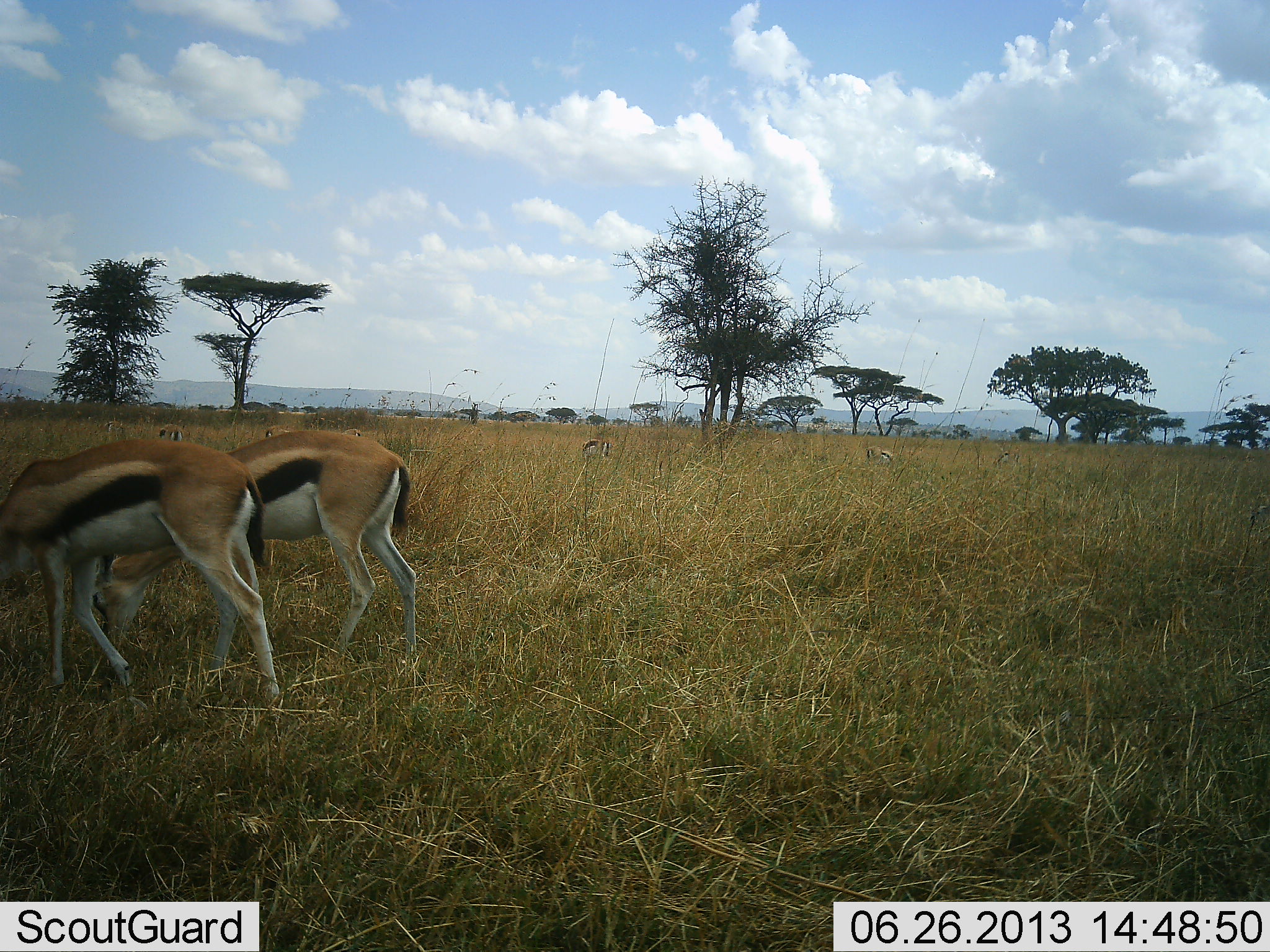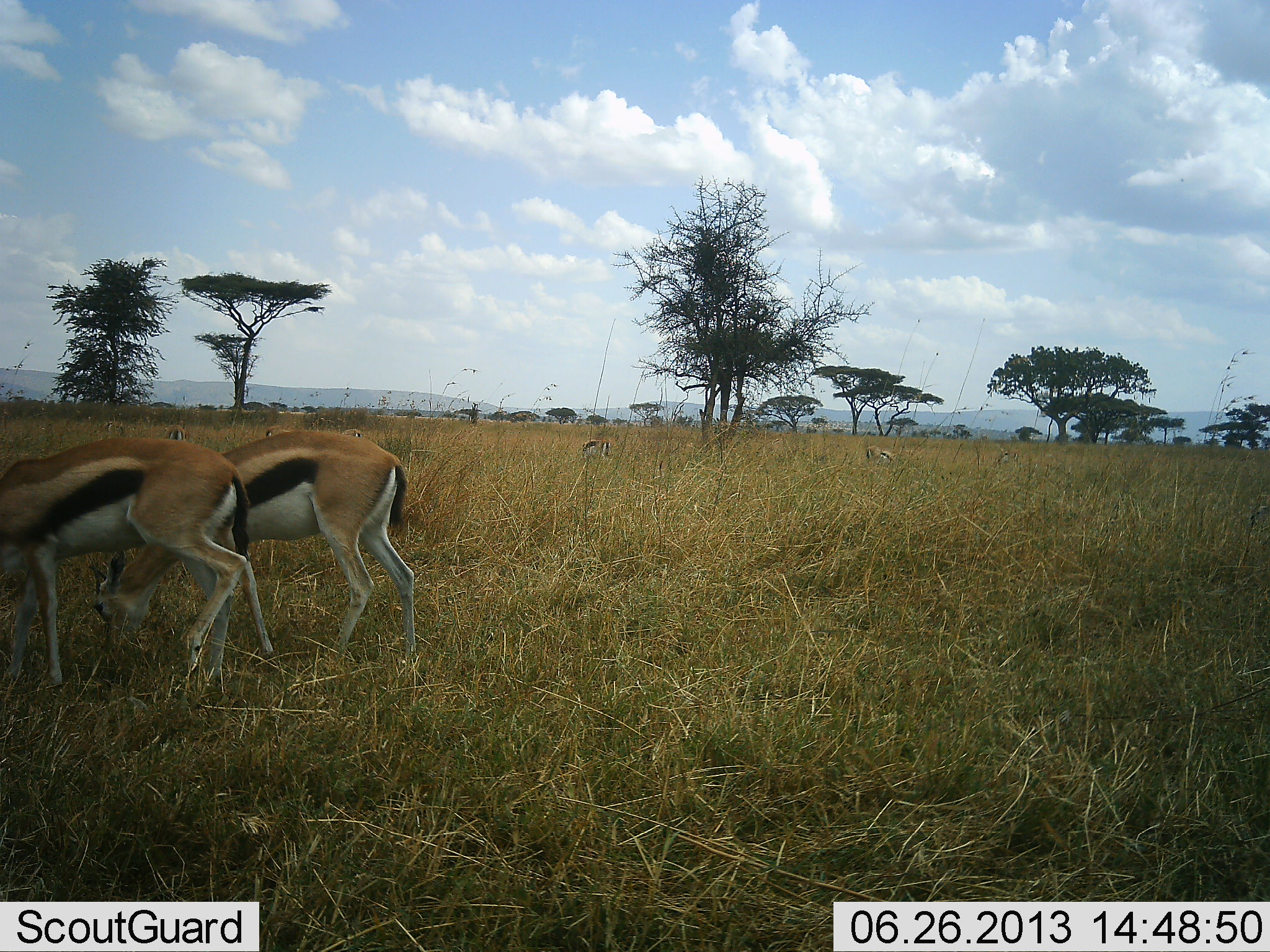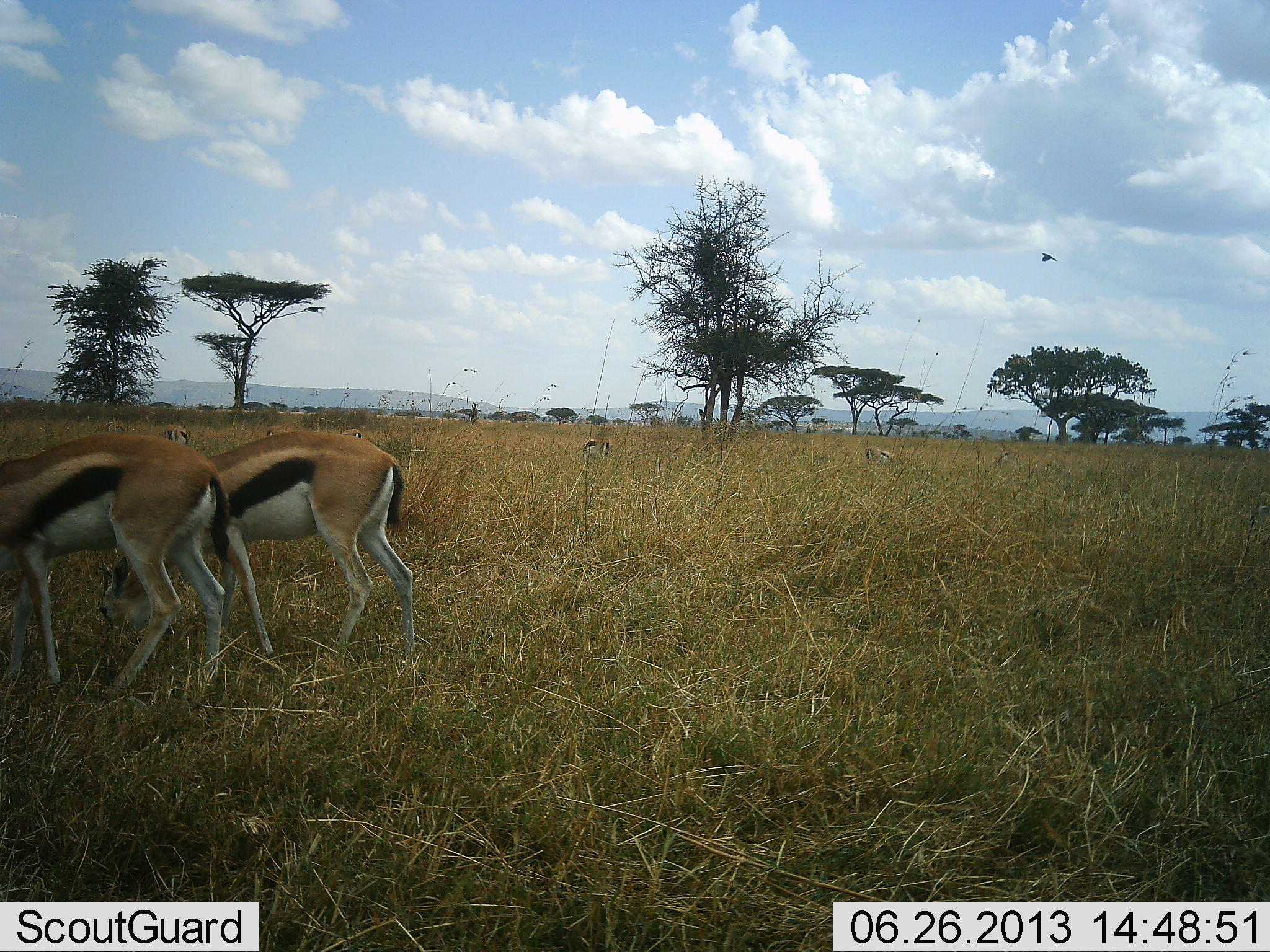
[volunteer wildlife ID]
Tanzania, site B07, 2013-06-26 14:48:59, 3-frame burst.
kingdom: Animalia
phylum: Chordata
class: Mammalia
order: Artiodactyla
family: Bovidae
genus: Eudorcas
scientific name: Eudorcas thomsonii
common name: thomson's gazelle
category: gazellethomsons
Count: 6.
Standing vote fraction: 26%.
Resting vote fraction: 3%.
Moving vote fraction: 26%.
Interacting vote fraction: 0%.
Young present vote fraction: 0%.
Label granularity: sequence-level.